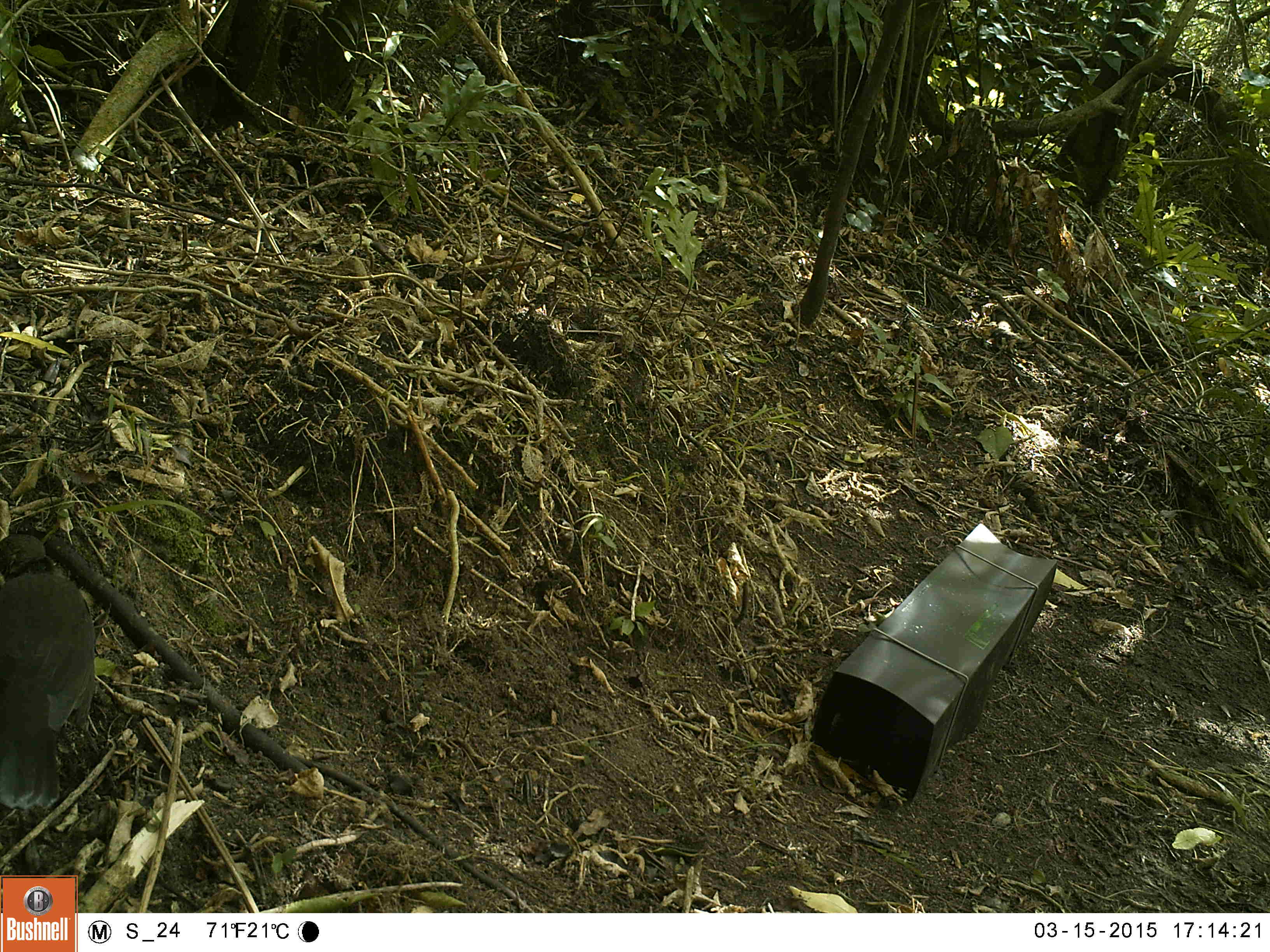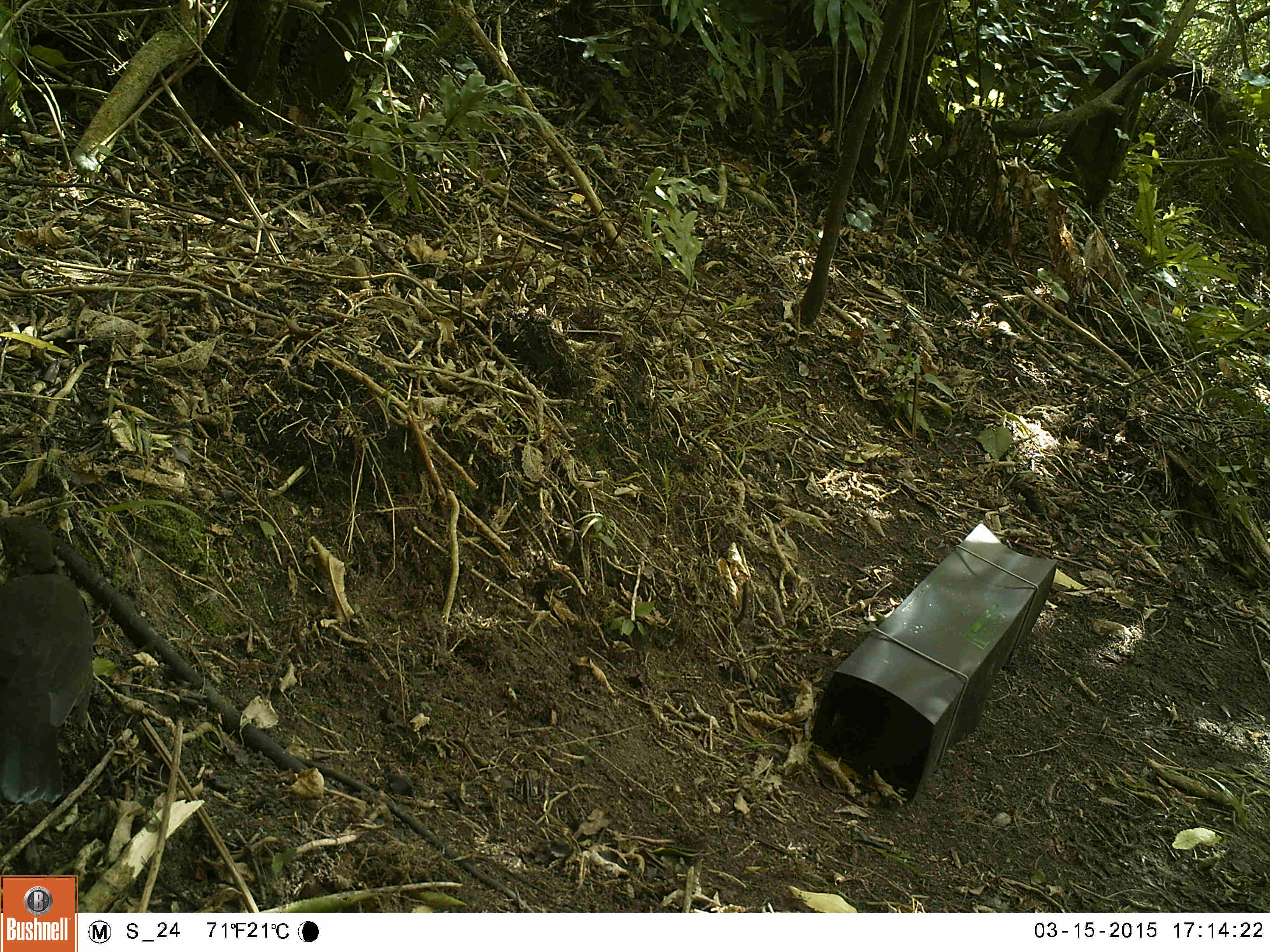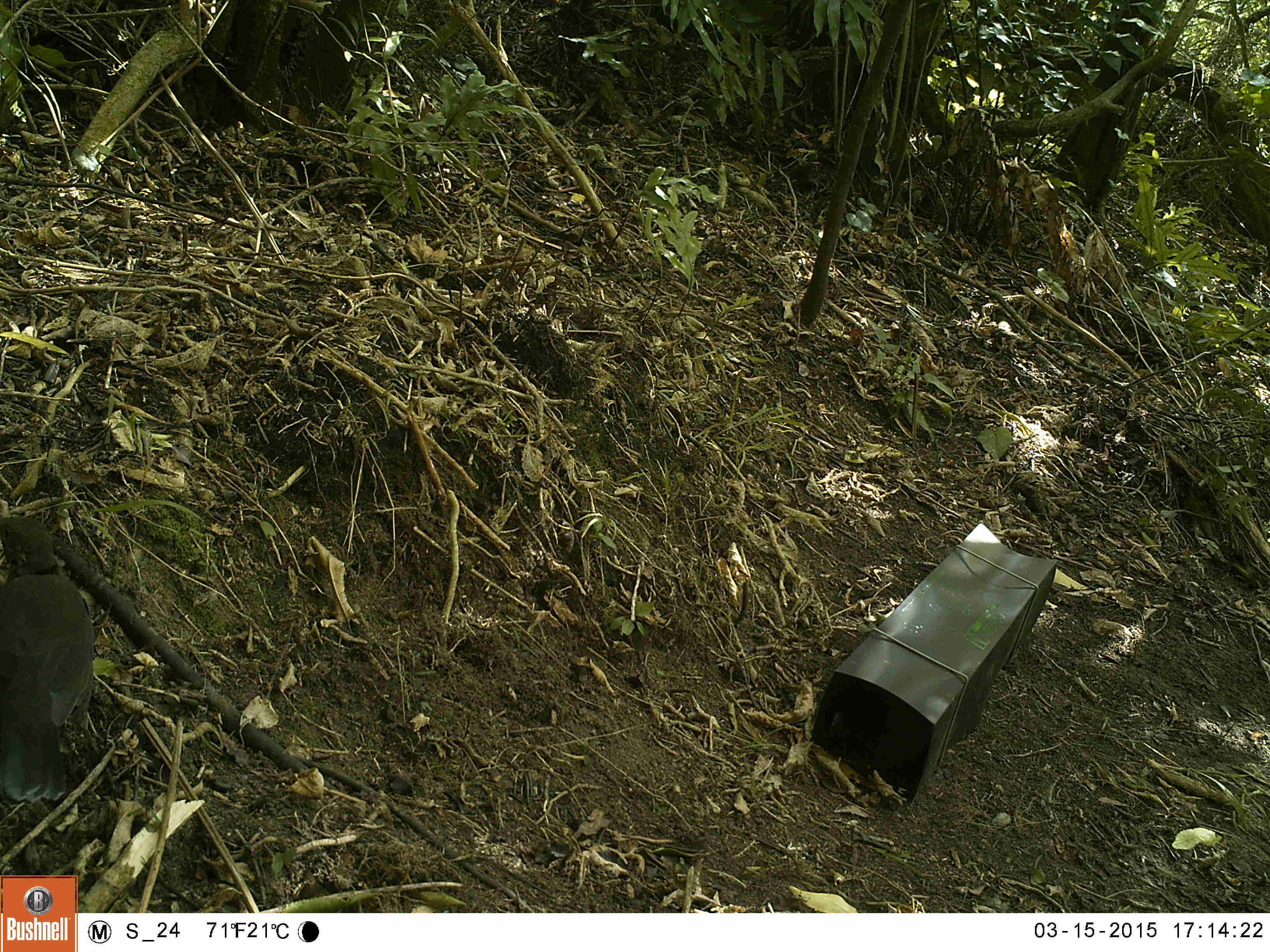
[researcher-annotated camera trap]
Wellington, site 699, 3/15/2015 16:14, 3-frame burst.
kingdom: Animalia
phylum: Chordata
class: Aves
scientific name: Aves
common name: bird